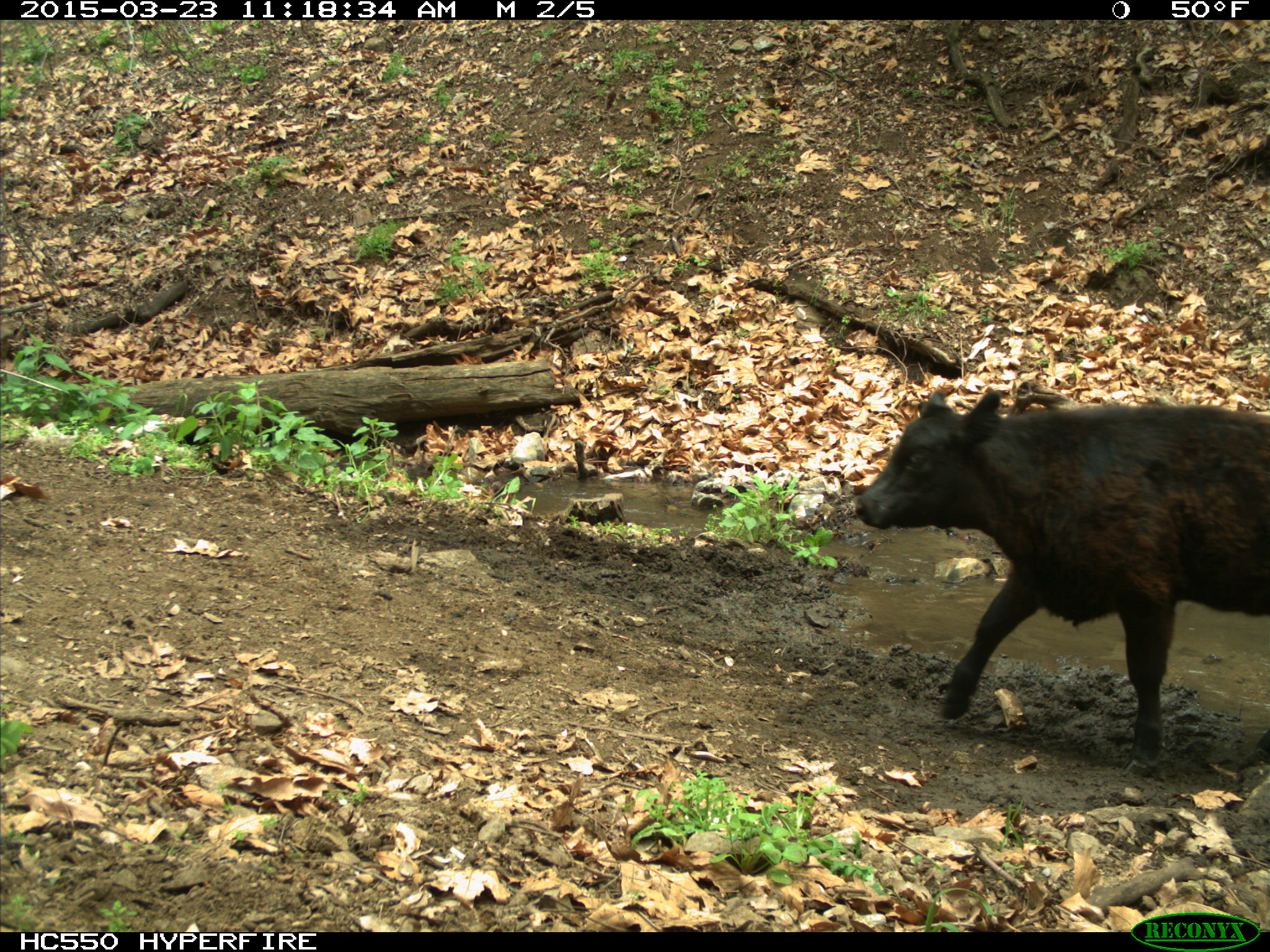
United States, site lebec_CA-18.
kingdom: Animalia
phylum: Chordata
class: Mammalia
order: Artiodactyla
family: Bovidae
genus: Bos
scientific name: Bos taurus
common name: domestic cow